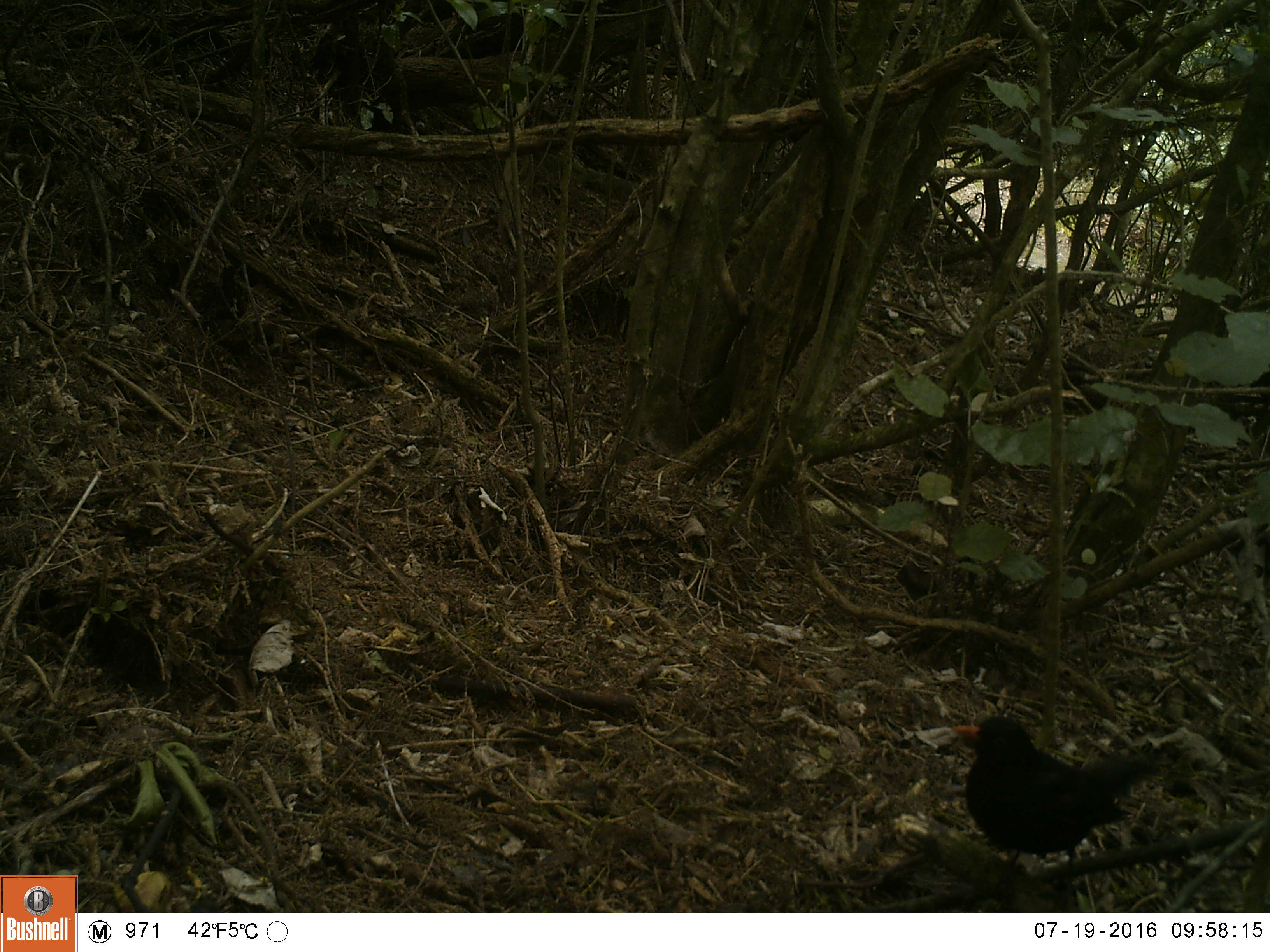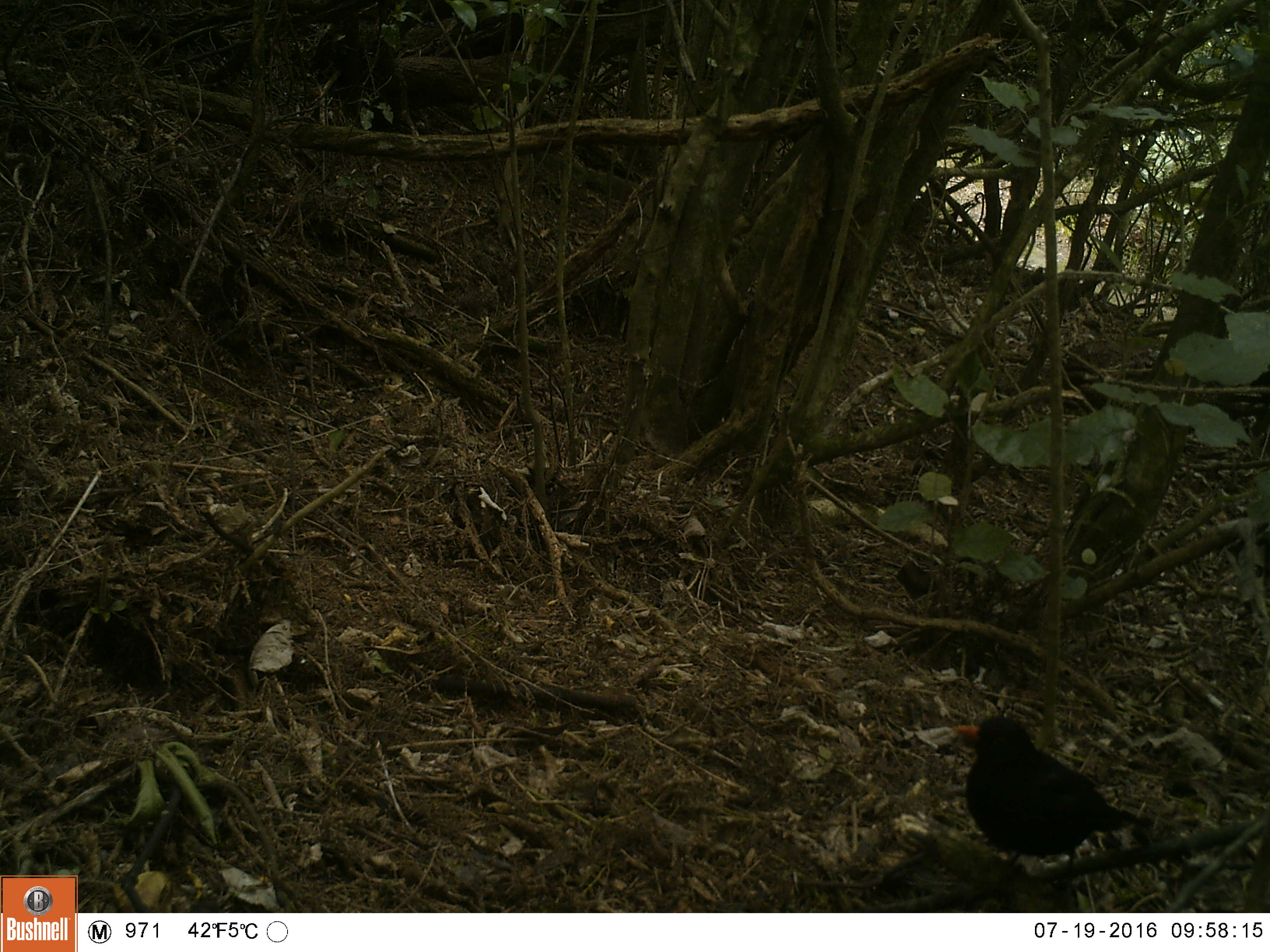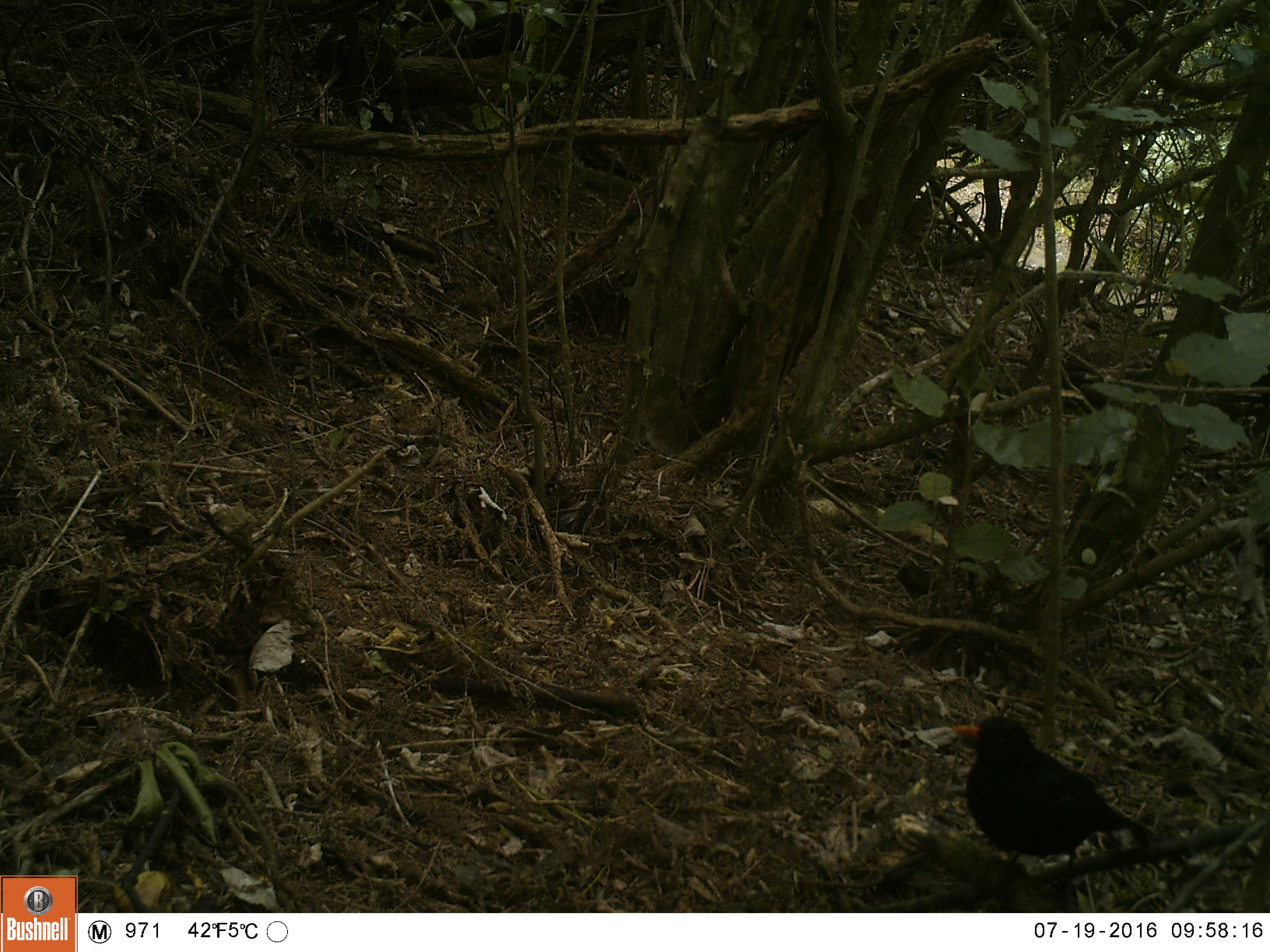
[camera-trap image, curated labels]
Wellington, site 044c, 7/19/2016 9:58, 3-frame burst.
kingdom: Animalia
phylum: Chordata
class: Aves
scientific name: Aves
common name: bird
Bird (Aves).